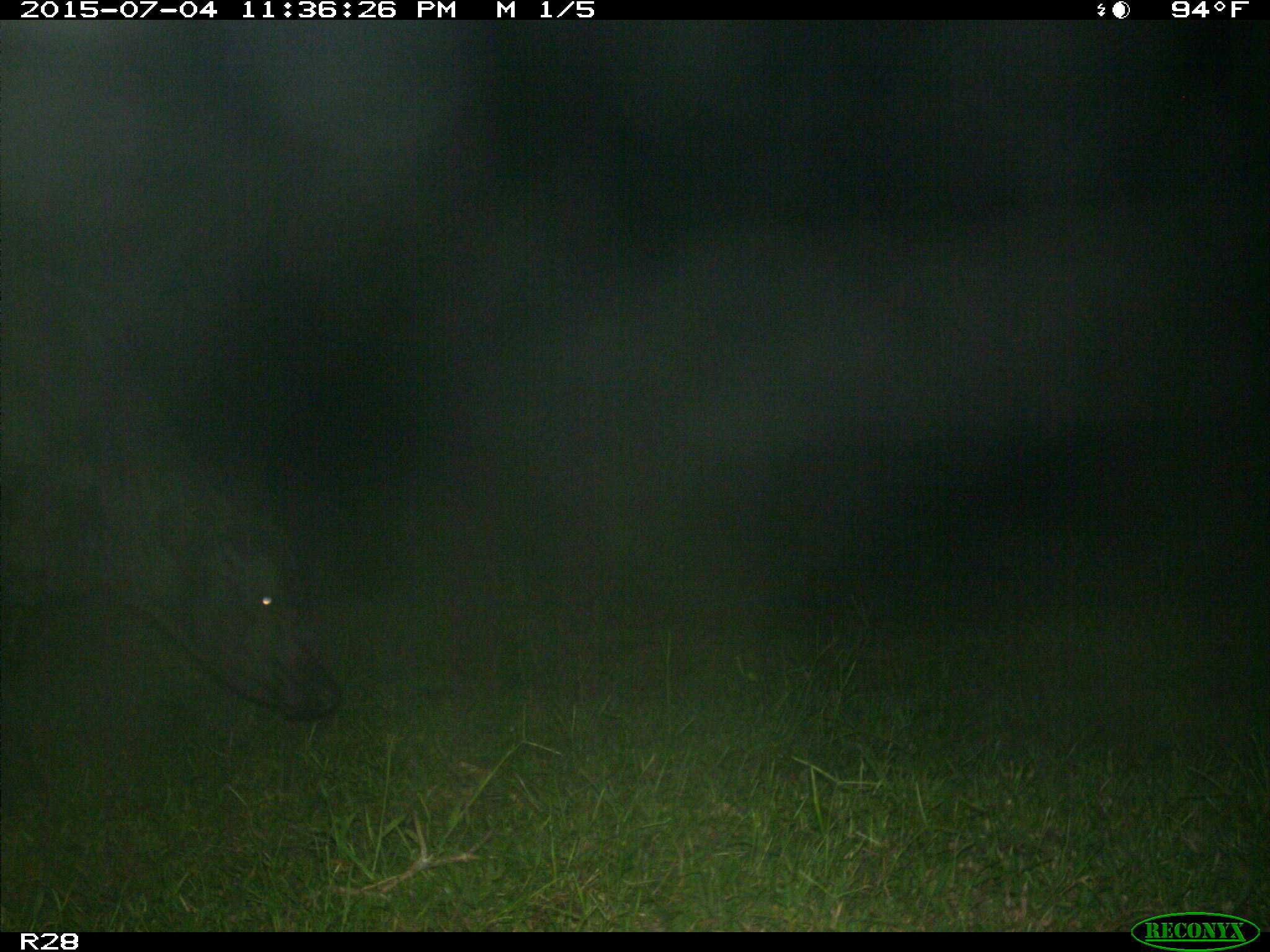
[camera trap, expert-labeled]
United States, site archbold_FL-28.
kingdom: Animalia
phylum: Chordata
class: Mammalia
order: Artiodactyla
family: Bovidae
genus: Bos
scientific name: Bos taurus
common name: domestic cow